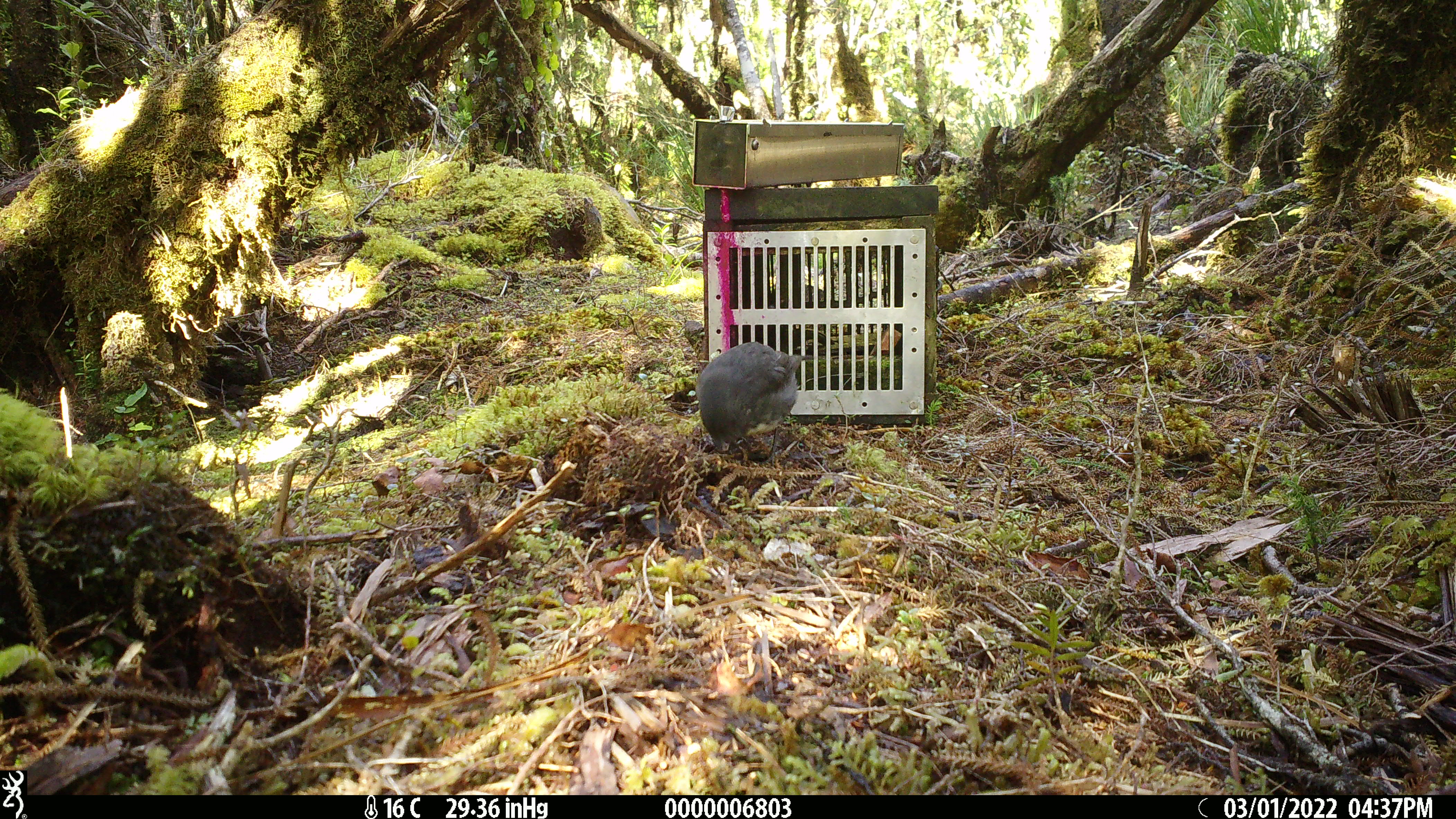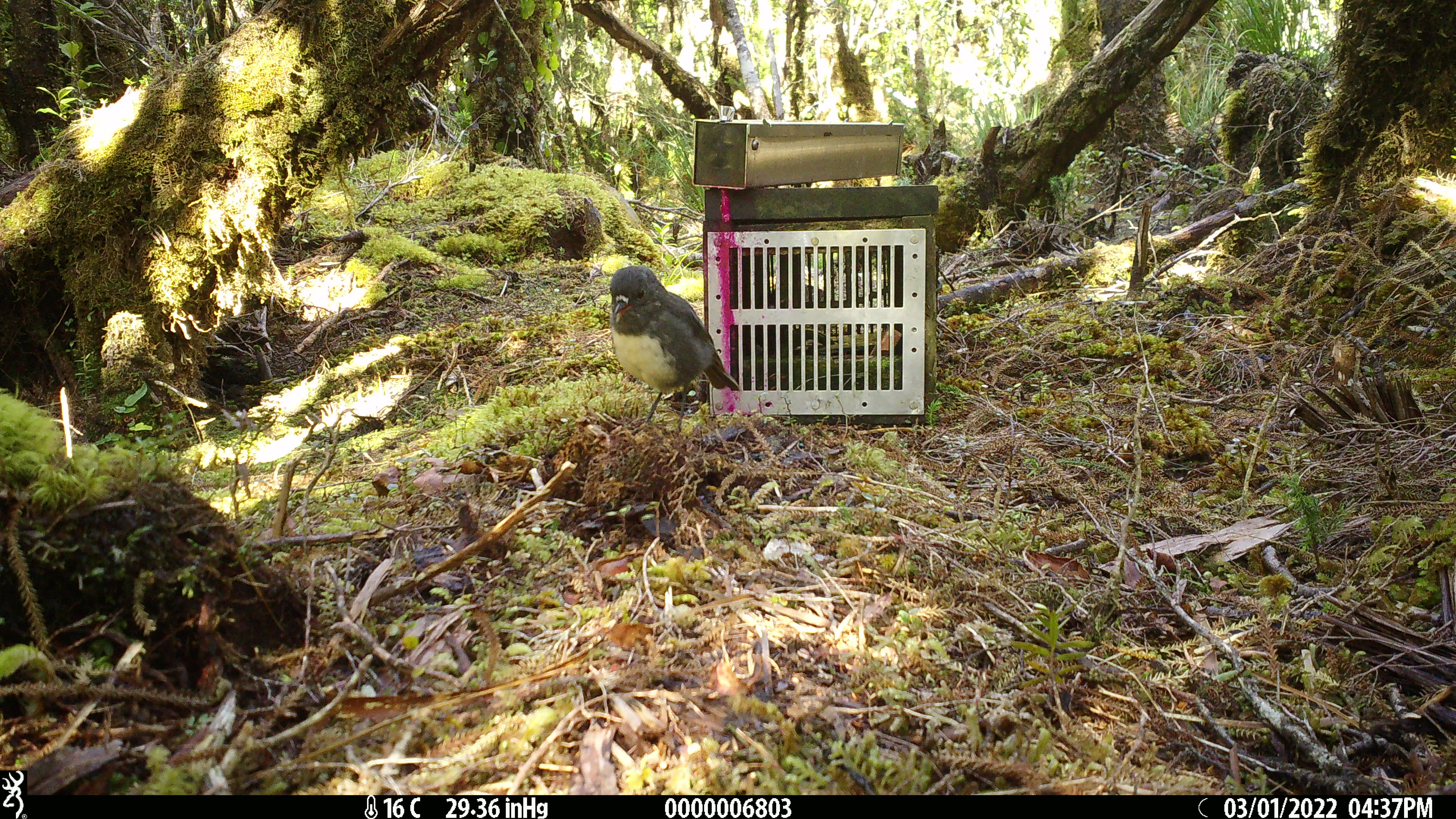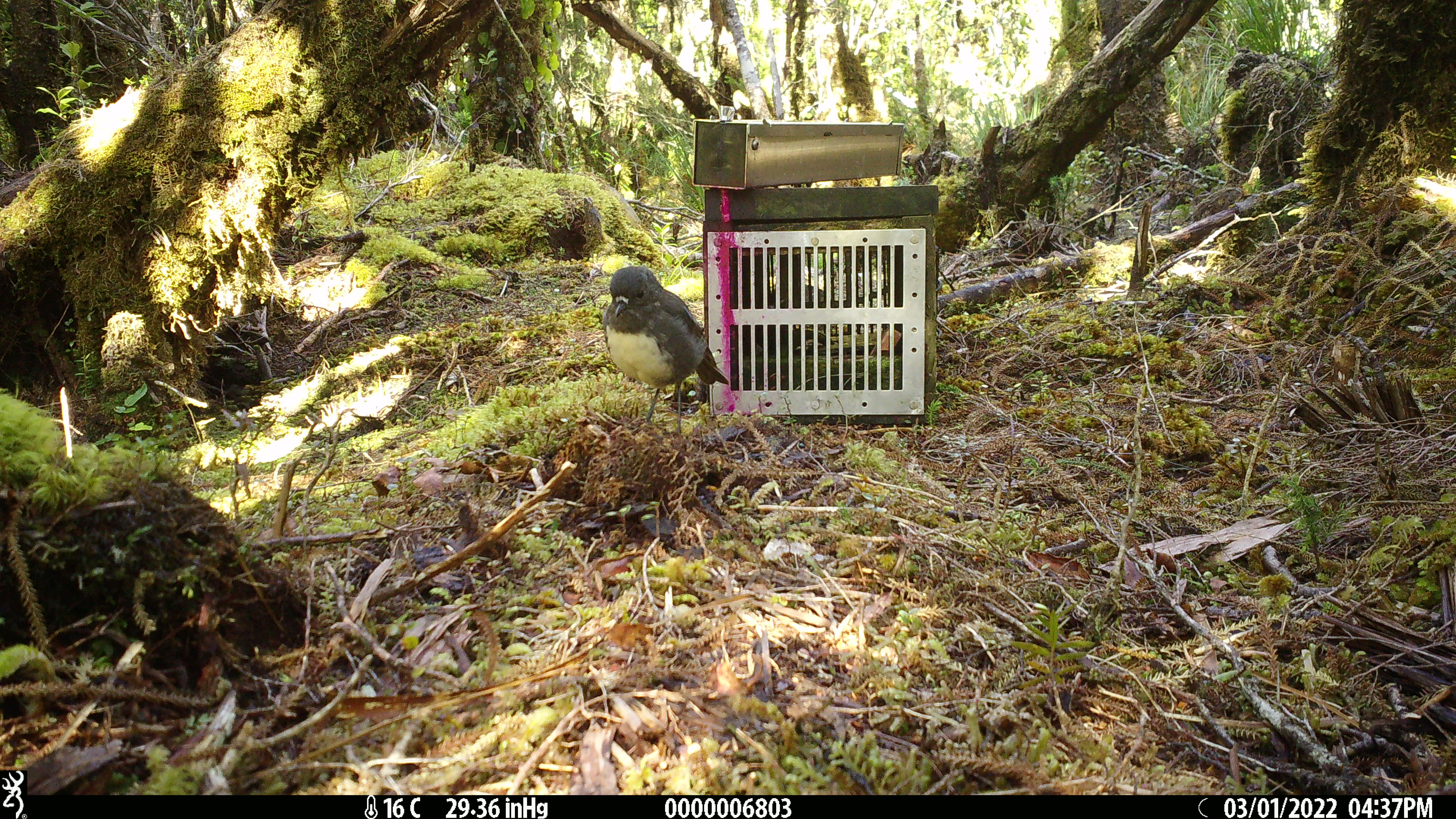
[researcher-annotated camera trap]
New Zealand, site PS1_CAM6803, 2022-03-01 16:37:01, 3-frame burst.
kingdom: Animalia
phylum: Chordata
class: Aves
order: Passeriformes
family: Petroicidae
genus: Petroica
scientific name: Petroica australis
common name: new zealand robin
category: robin